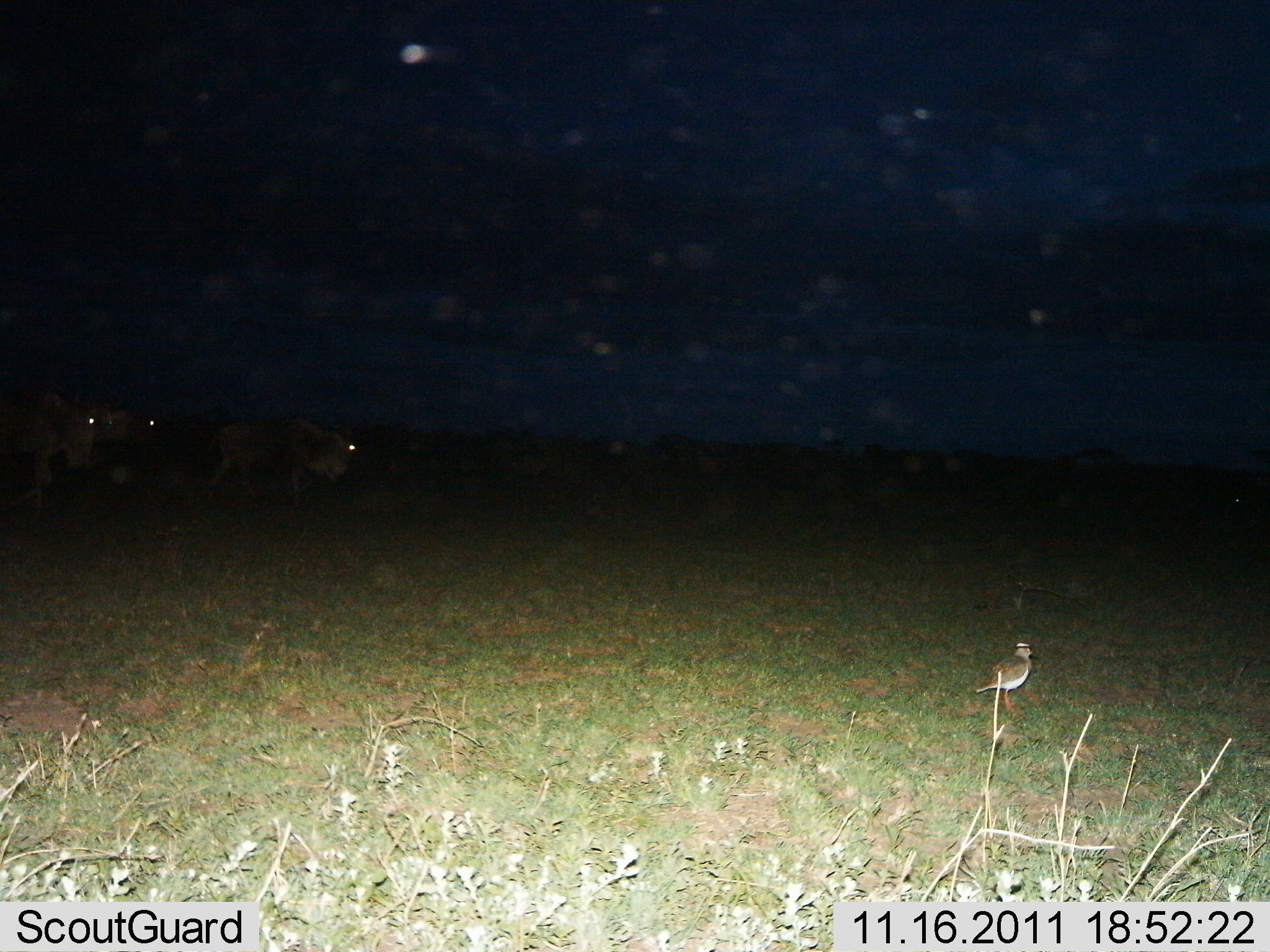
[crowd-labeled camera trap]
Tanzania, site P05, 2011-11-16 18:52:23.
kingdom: Animalia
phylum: Chordata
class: Aves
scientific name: Aves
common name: bird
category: otherbird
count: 1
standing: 76%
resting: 24%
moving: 0%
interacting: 0%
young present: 0%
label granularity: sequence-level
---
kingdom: Animalia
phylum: Chordata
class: Mammalia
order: Artiodactyla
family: Bovidae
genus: Connochaetes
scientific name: Connochaetes taurinus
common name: blue wildebeest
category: wildebeest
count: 3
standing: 45%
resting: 0%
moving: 45%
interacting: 0%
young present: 0%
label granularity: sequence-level